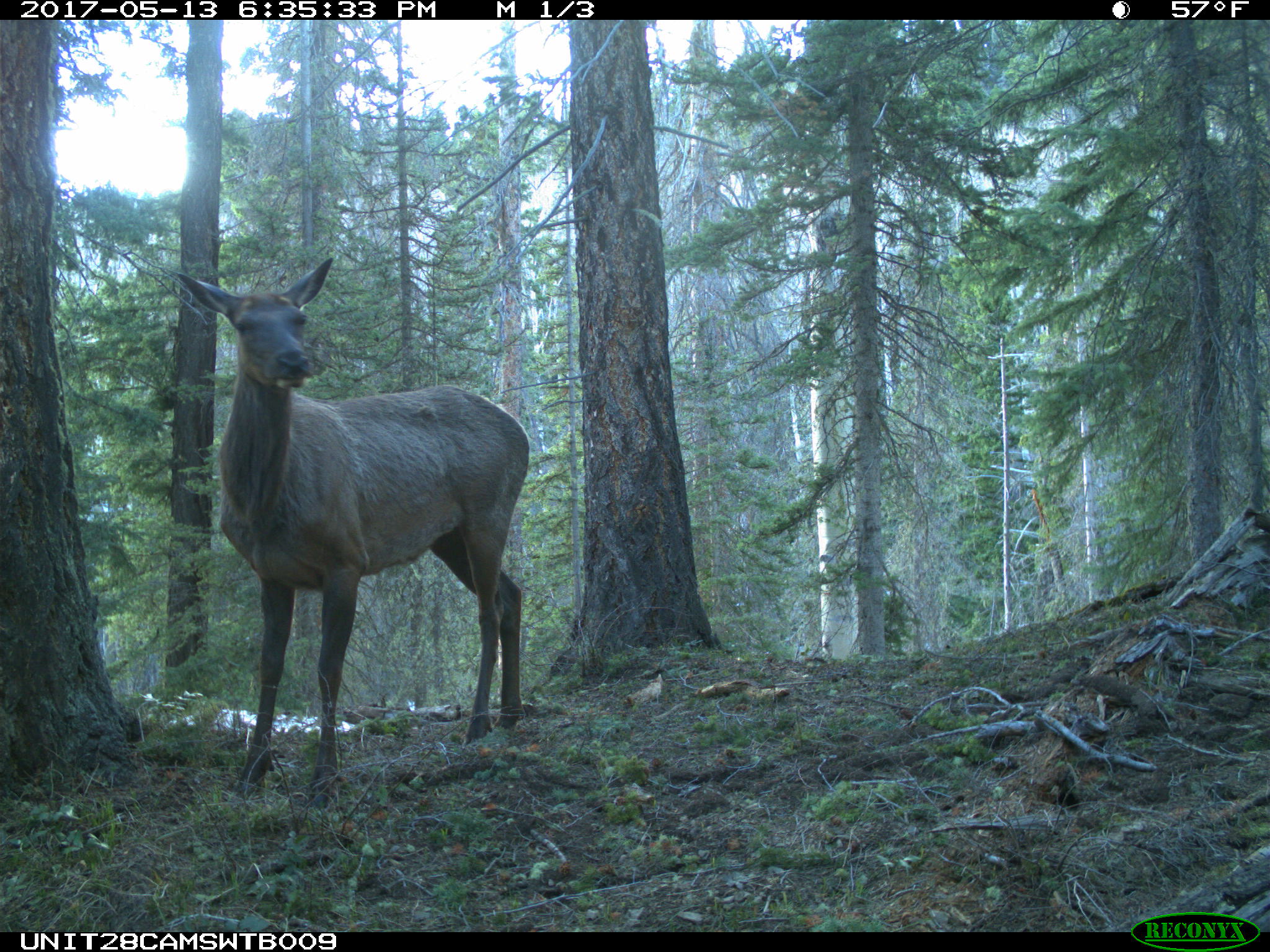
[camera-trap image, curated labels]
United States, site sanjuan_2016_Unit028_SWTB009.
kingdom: Animalia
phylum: Chordata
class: Mammalia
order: Artiodactyla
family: Cervidae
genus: Cervus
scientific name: Cervus elaphus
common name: red deer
Cervus elaphus (red deer).